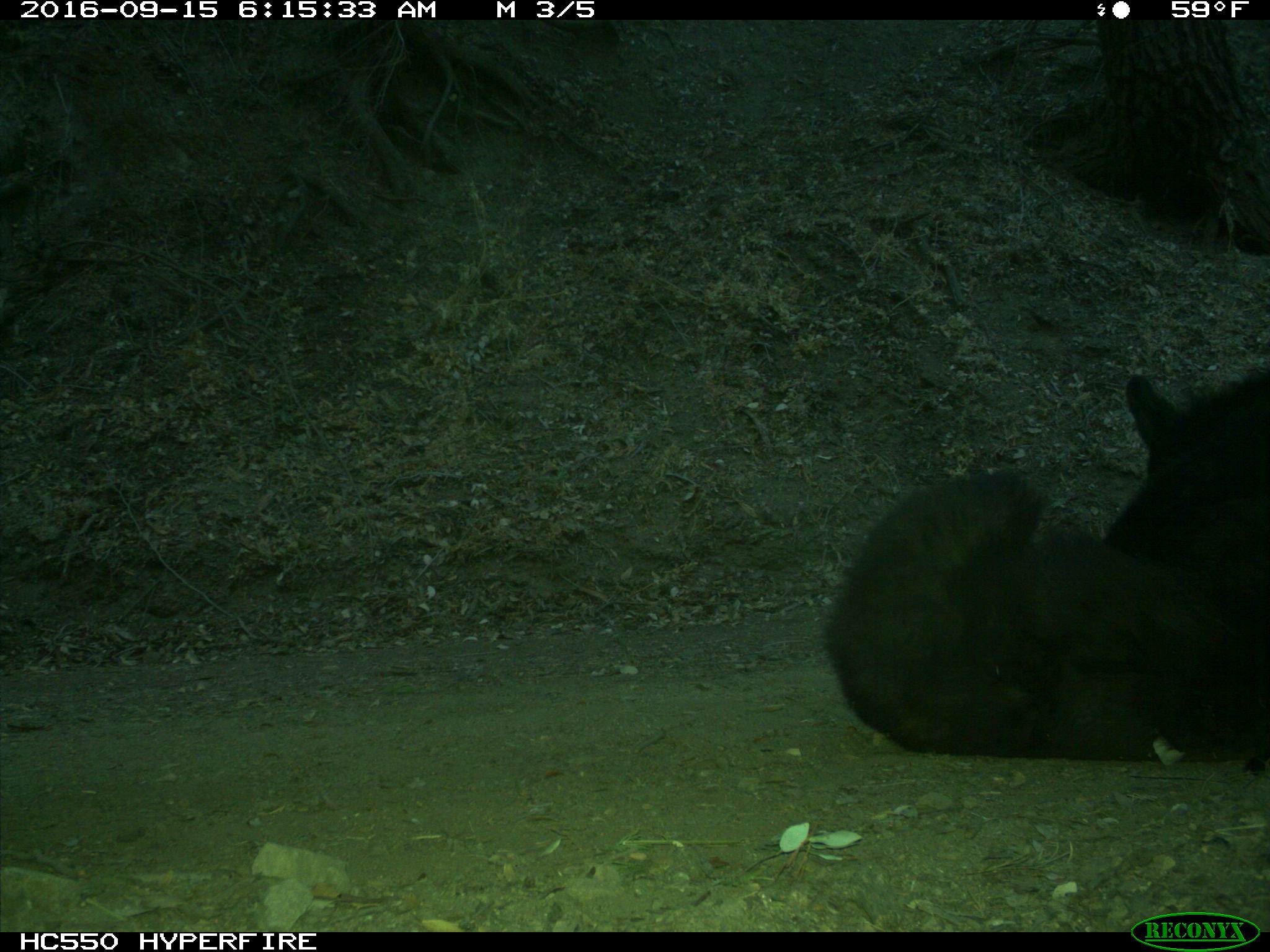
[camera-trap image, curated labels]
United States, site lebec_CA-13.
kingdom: Animalia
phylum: Chordata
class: Mammalia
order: Carnivora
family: Ursidae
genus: Ursus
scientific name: Ursus americanus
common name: american black bear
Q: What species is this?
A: Ursus americanus (american black bear).